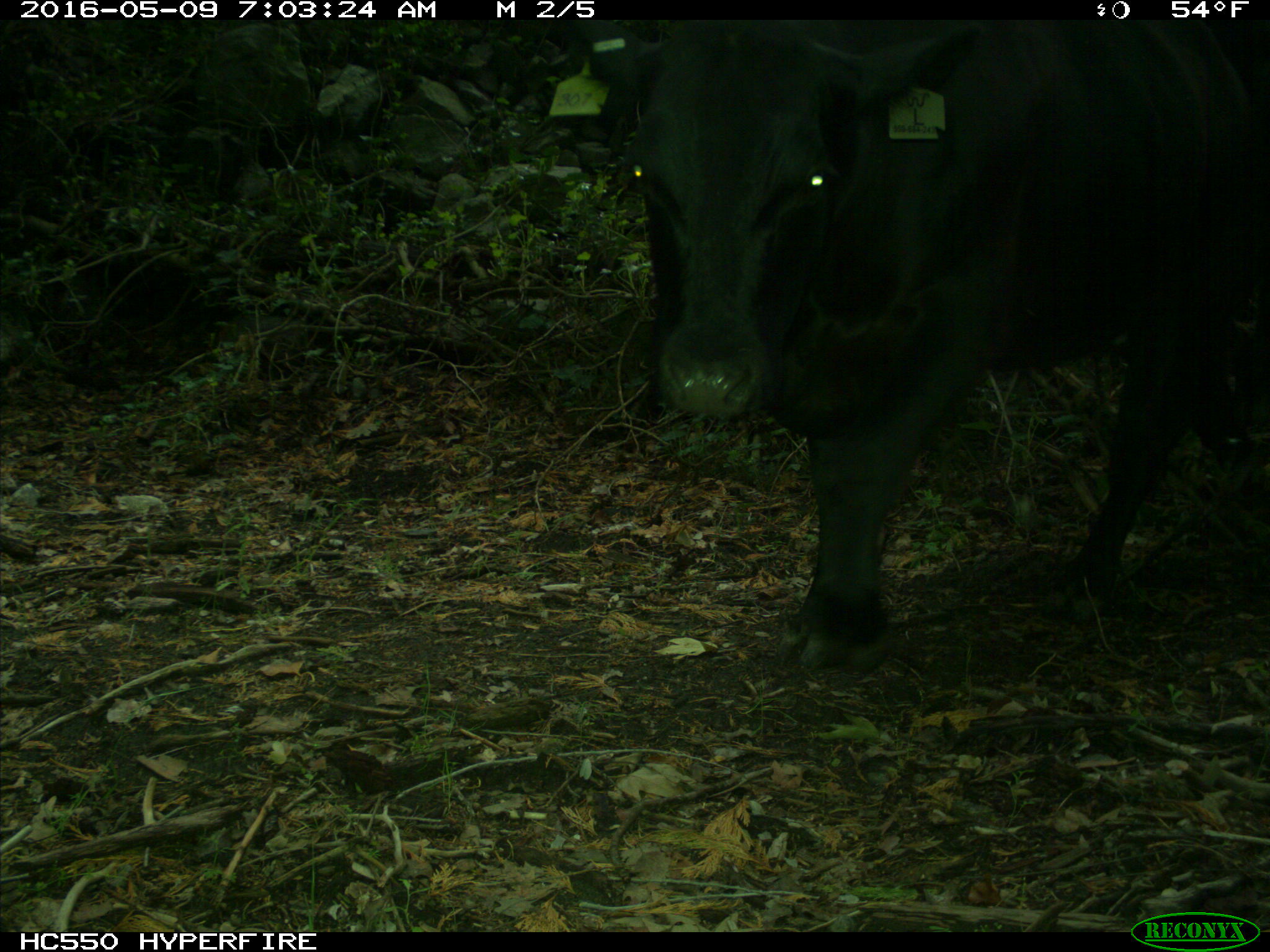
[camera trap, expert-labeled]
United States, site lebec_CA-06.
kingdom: Animalia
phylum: Chordata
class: Mammalia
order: Artiodactyla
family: Bovidae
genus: Bos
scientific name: Bos taurus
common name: domestic cow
Bos taurus (domestic cow).